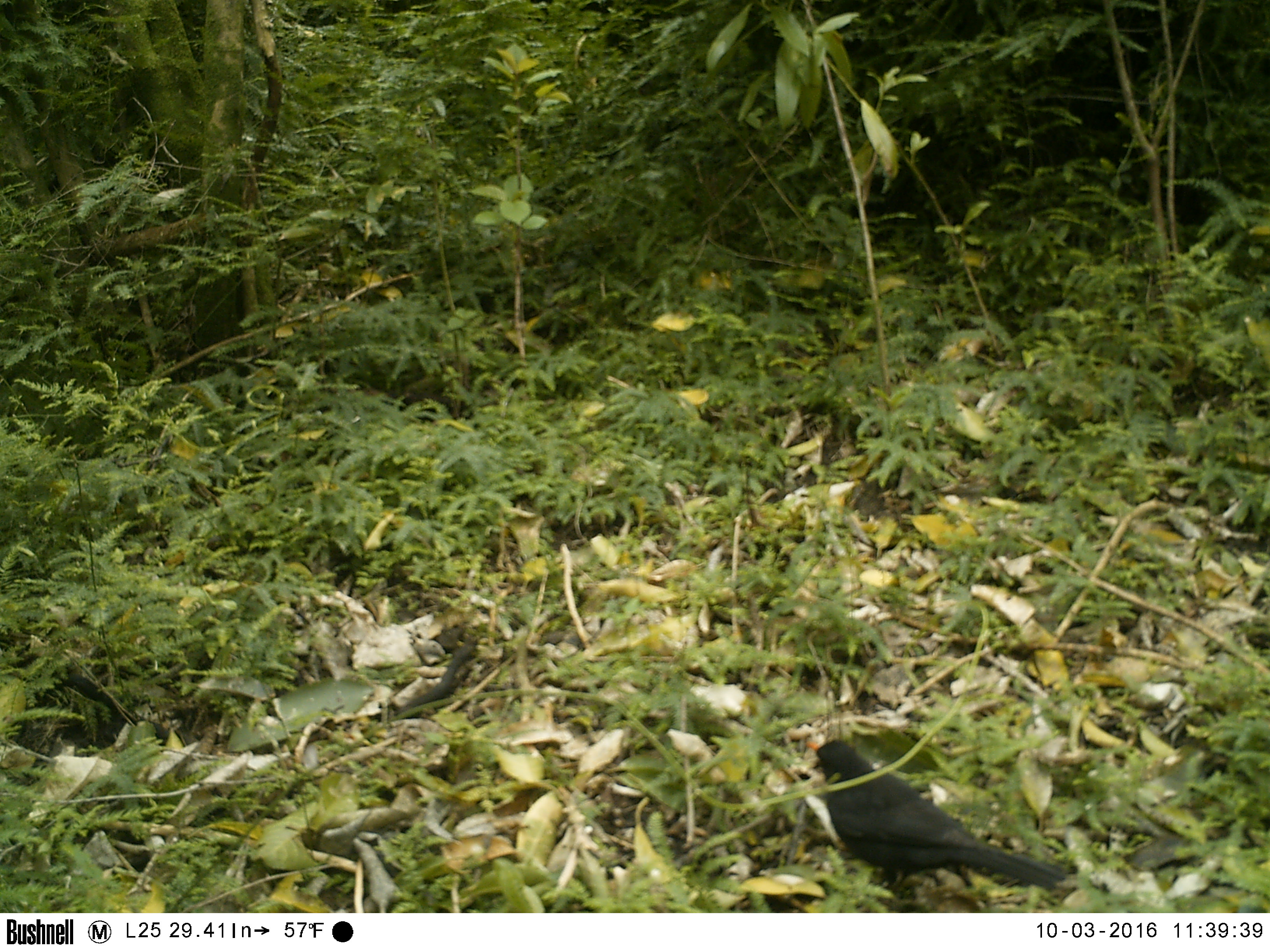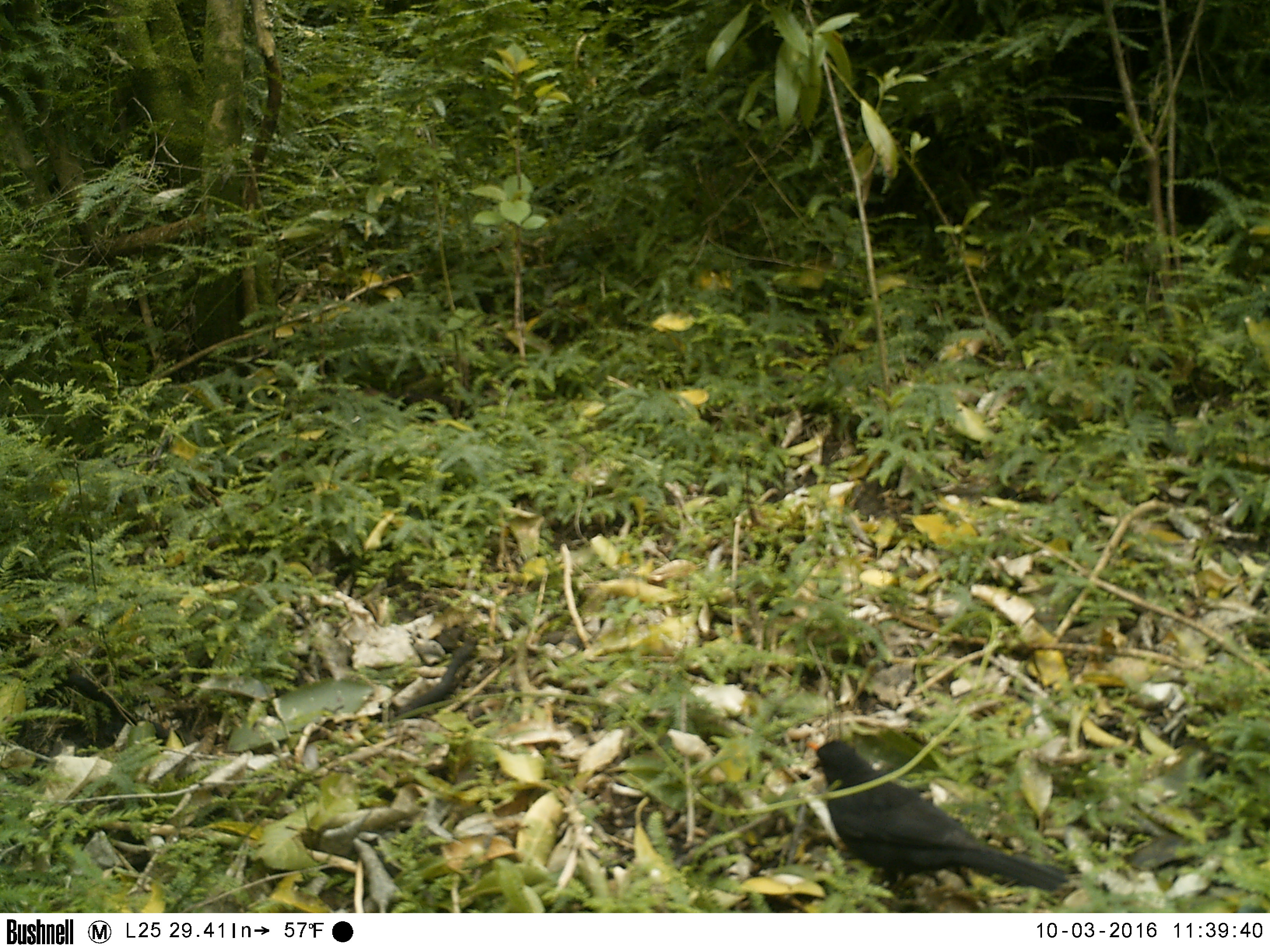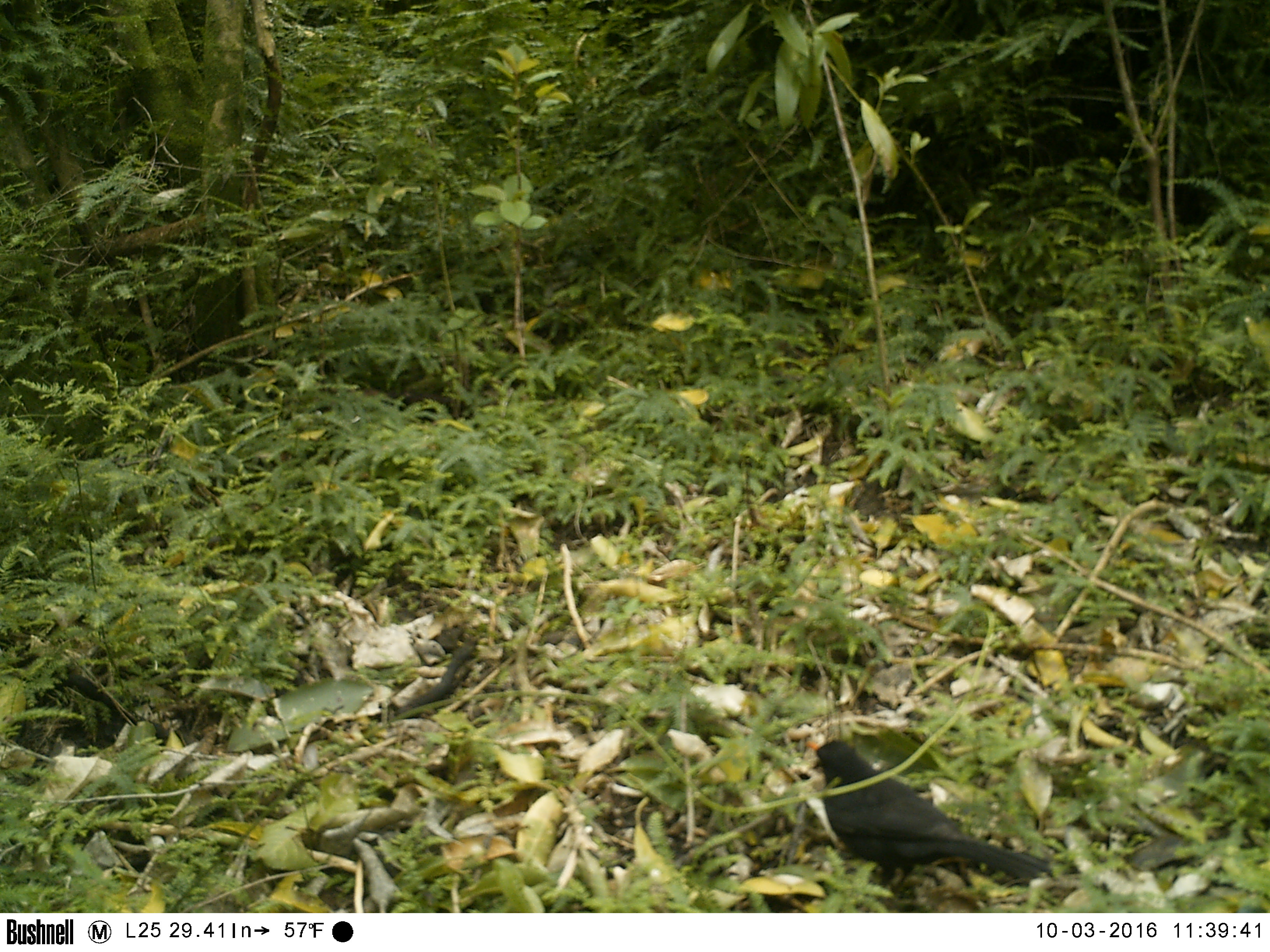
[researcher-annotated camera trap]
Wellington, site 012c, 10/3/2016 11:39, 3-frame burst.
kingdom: Animalia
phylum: Chordata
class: Aves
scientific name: Aves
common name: bird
Bird (Aves).